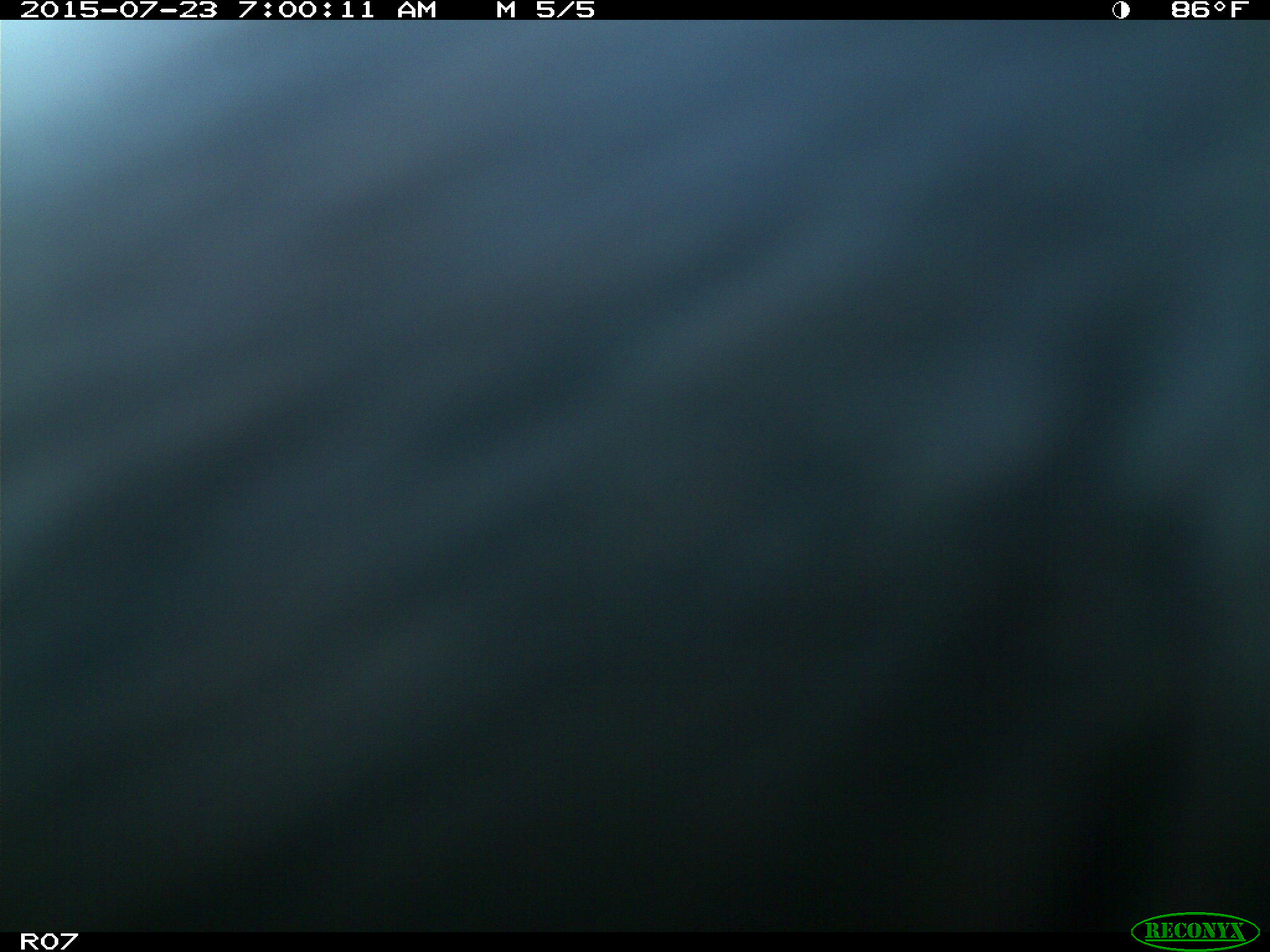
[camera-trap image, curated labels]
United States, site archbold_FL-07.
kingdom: Animalia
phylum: Chordata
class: Mammalia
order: Artiodactyla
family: Bovidae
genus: Bos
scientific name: Bos taurus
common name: domestic cow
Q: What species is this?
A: Bos taurus (domestic cow).